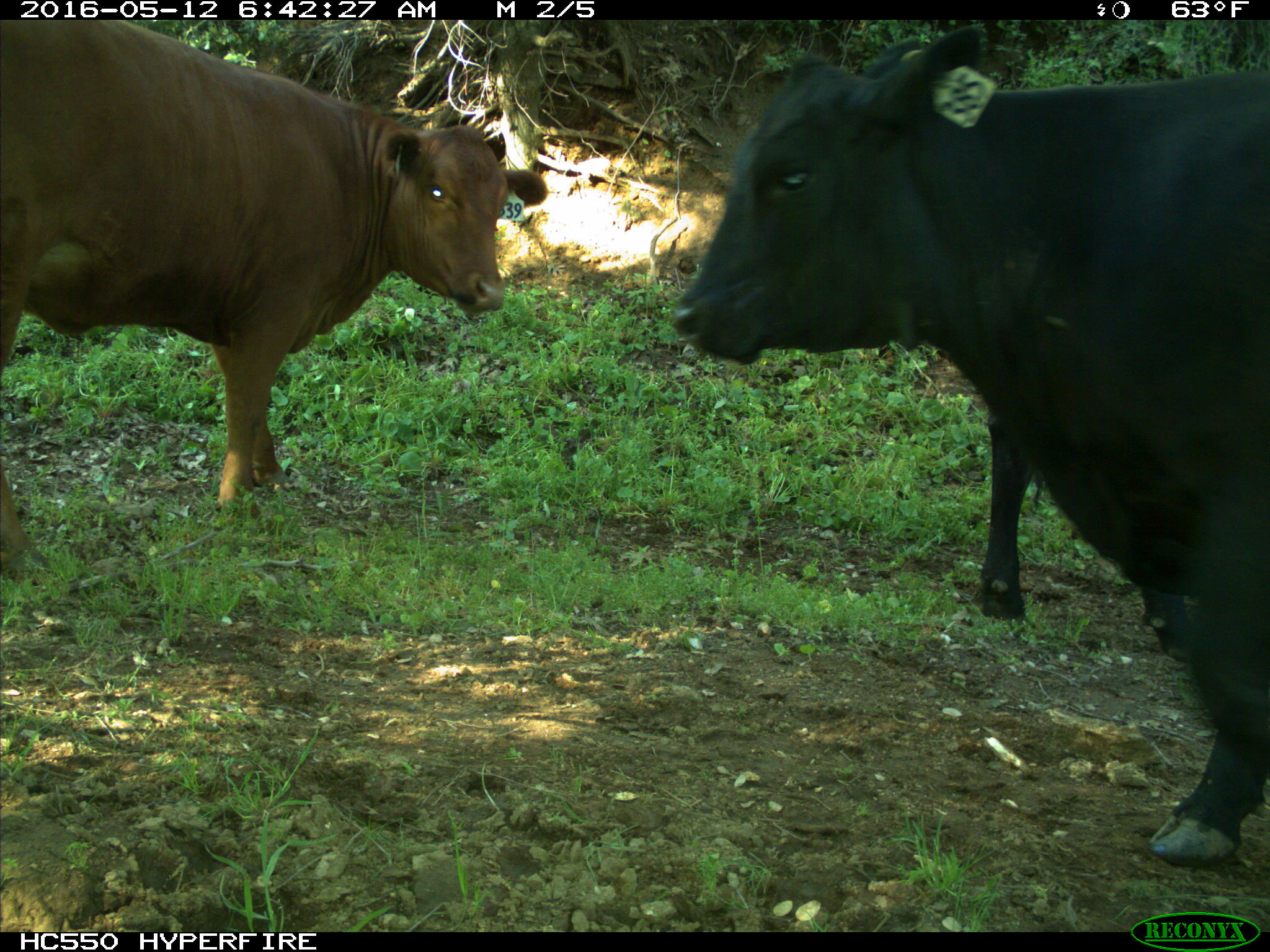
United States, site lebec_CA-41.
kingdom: Animalia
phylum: Chordata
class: Mammalia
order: Artiodactyla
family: Bovidae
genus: Bos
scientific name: Bos taurus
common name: domestic cow